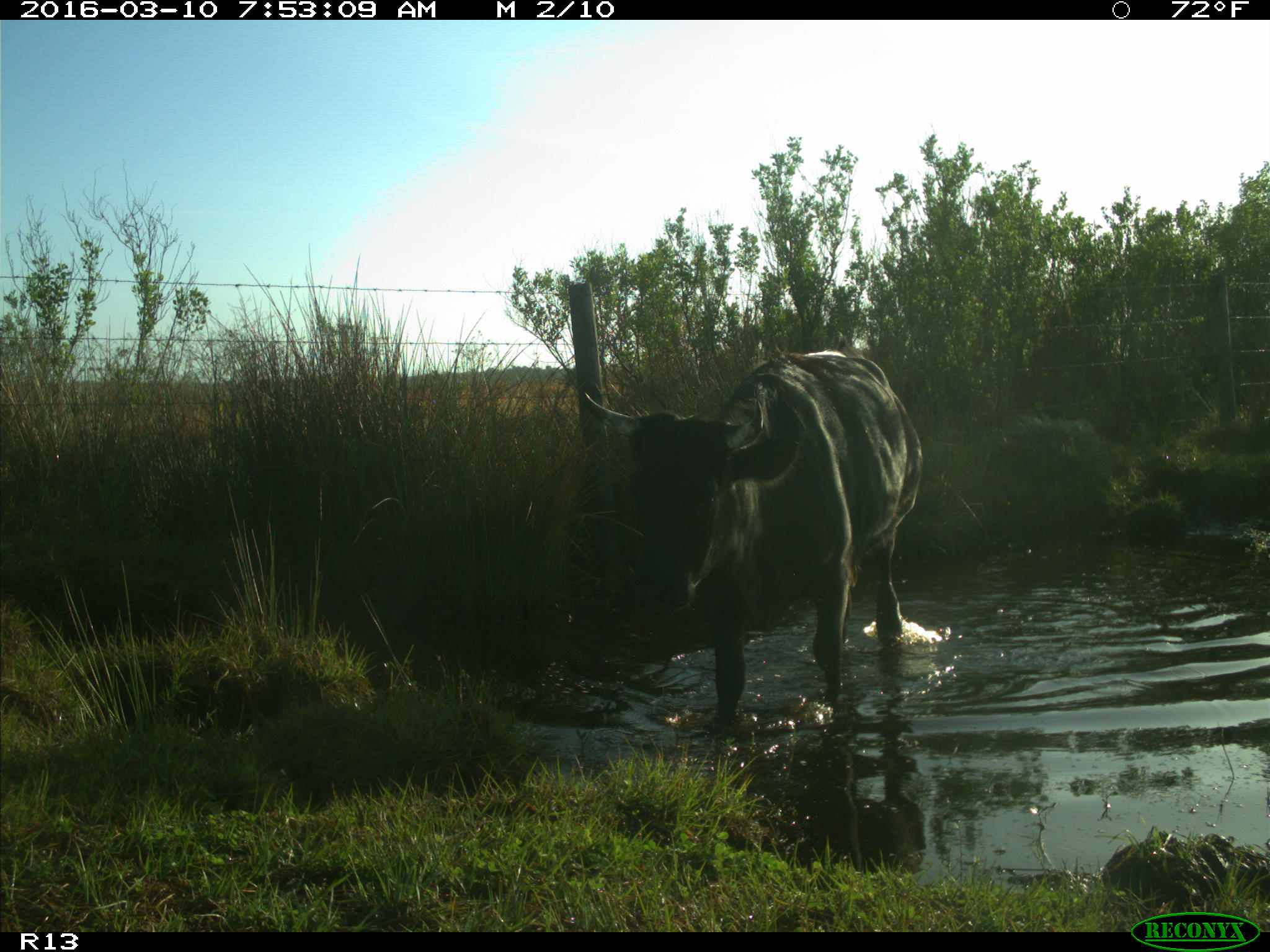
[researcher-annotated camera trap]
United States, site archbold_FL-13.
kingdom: Animalia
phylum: Chordata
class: Mammalia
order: Artiodactyla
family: Bovidae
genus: Bos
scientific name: Bos taurus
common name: domestic cow